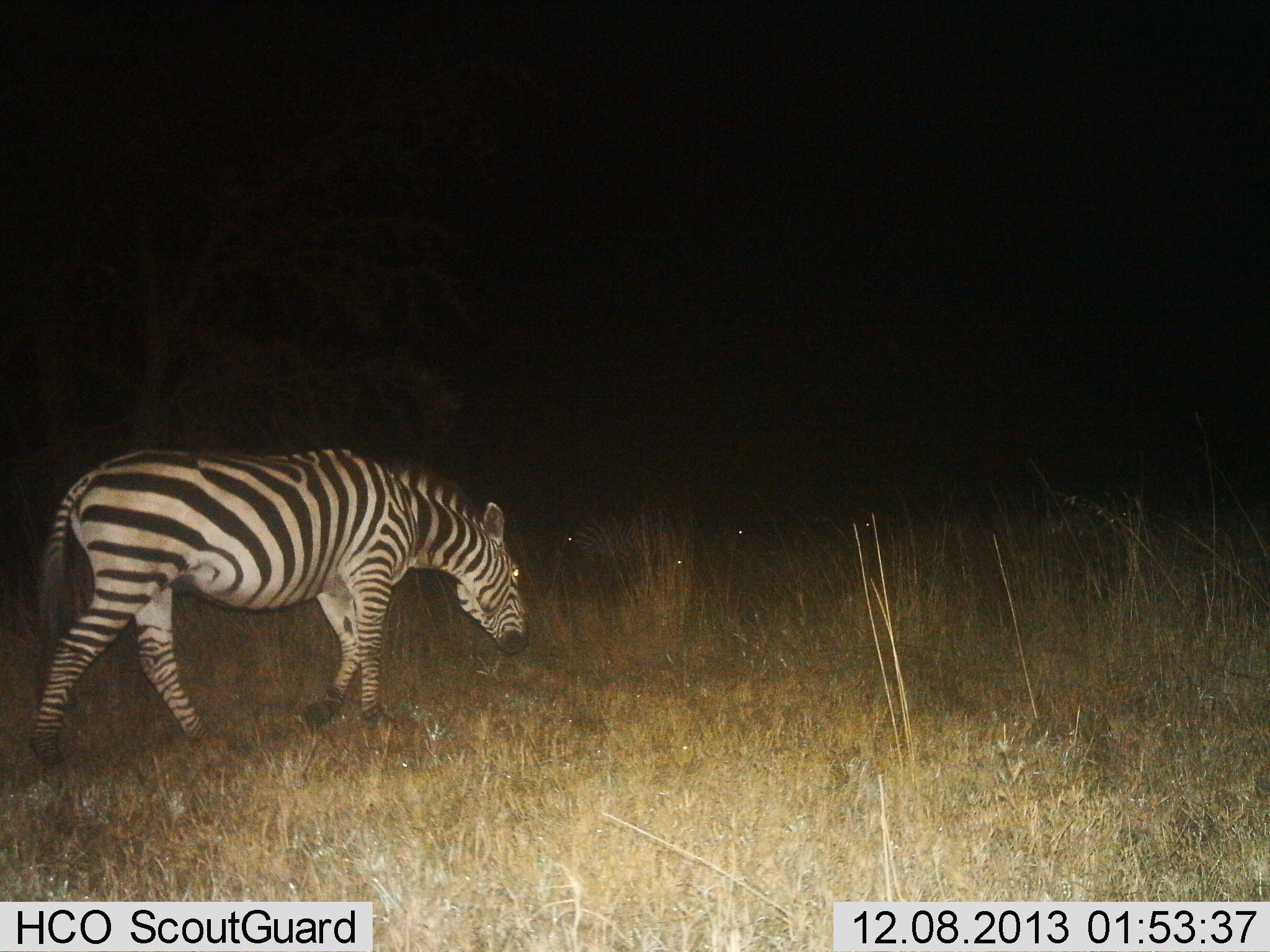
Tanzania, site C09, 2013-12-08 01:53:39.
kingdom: Animalia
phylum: Chordata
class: Mammalia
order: Perissodactyla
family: Equidae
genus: Equus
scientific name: Equus quagga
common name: plains zebra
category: zebra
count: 1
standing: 10%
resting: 0%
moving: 90%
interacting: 0%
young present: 0%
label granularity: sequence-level